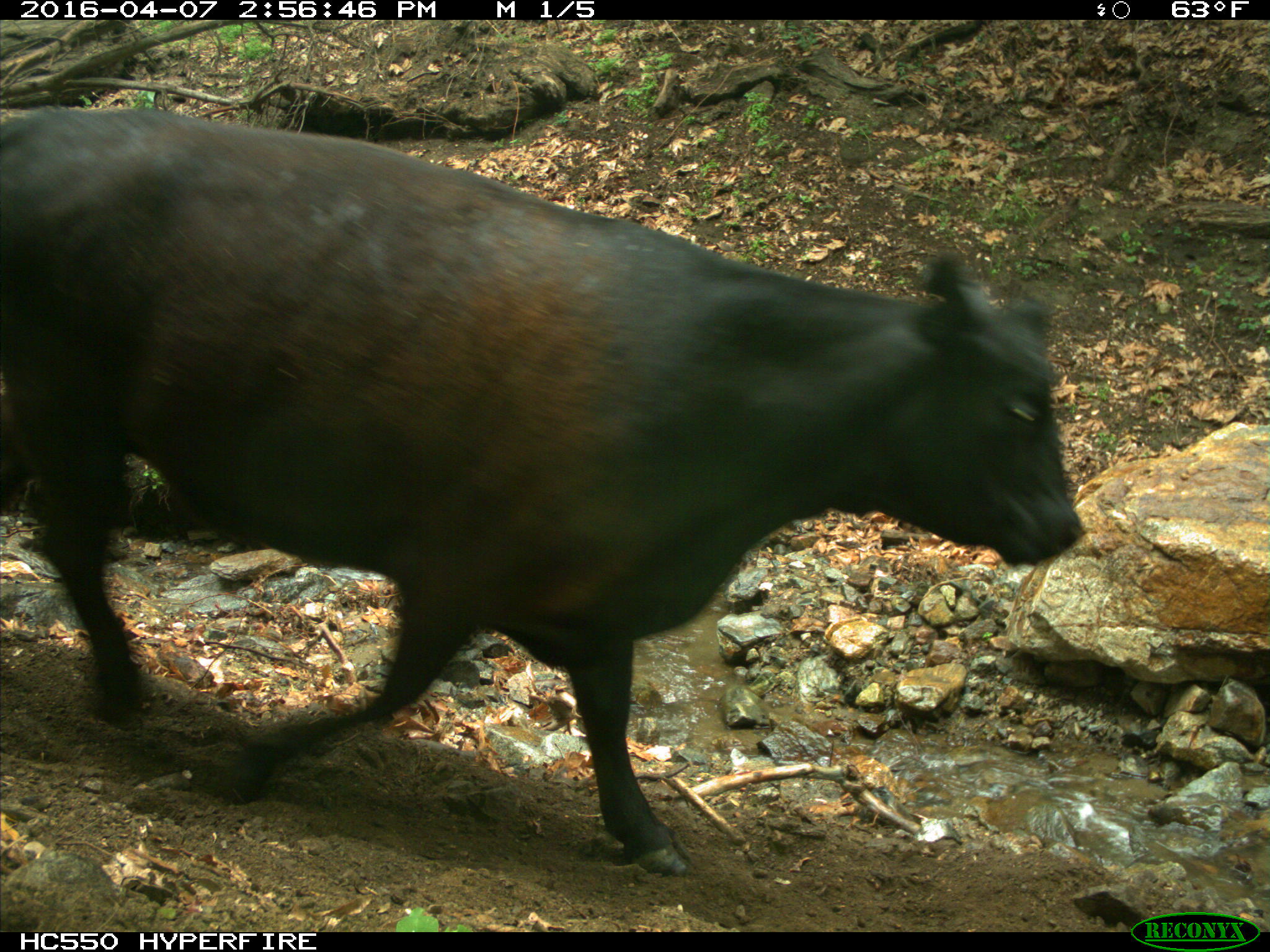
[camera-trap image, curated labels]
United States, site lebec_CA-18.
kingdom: Animalia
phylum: Chordata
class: Mammalia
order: Artiodactyla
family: Bovidae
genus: Bos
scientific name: Bos taurus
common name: domestic cow